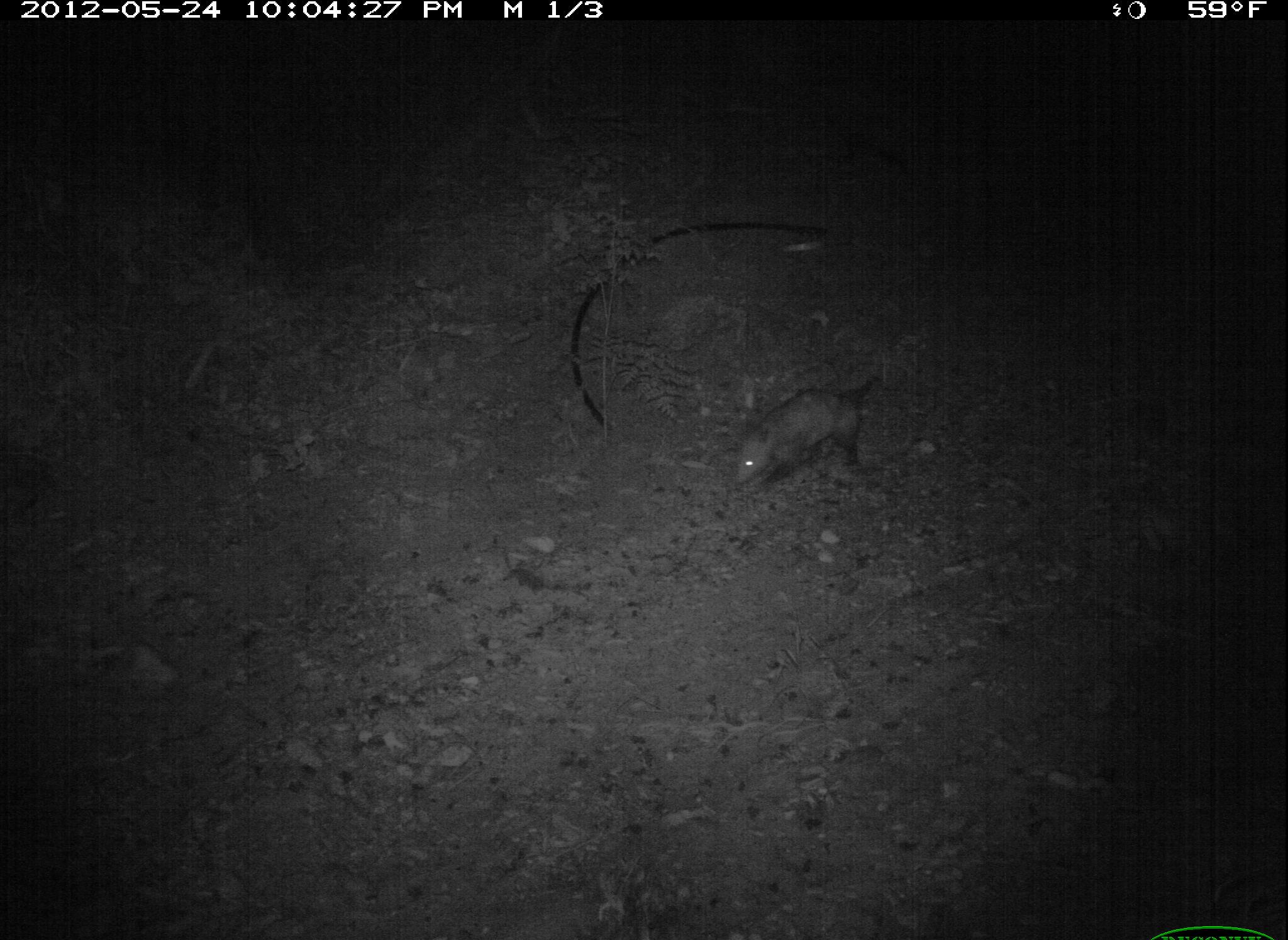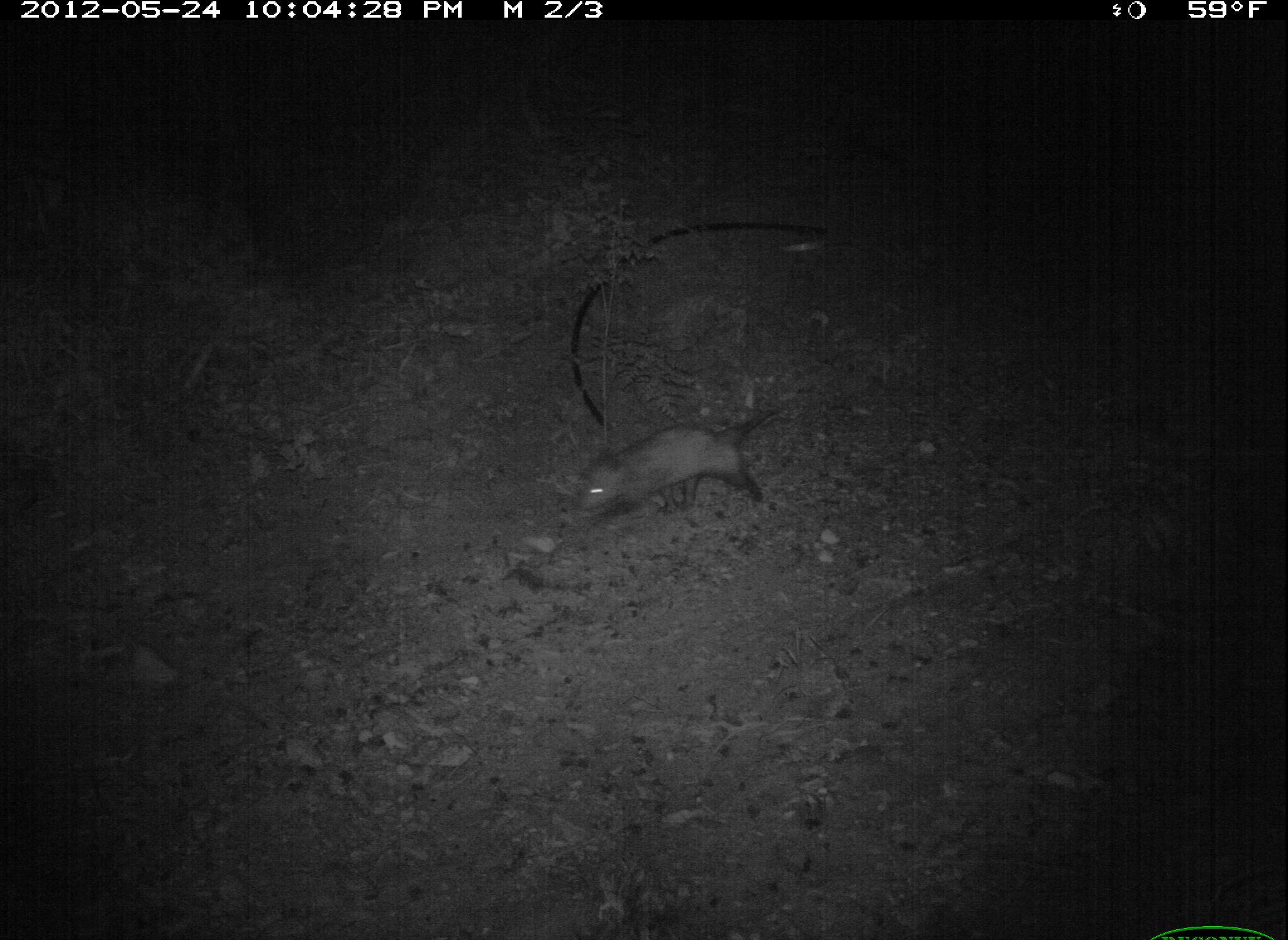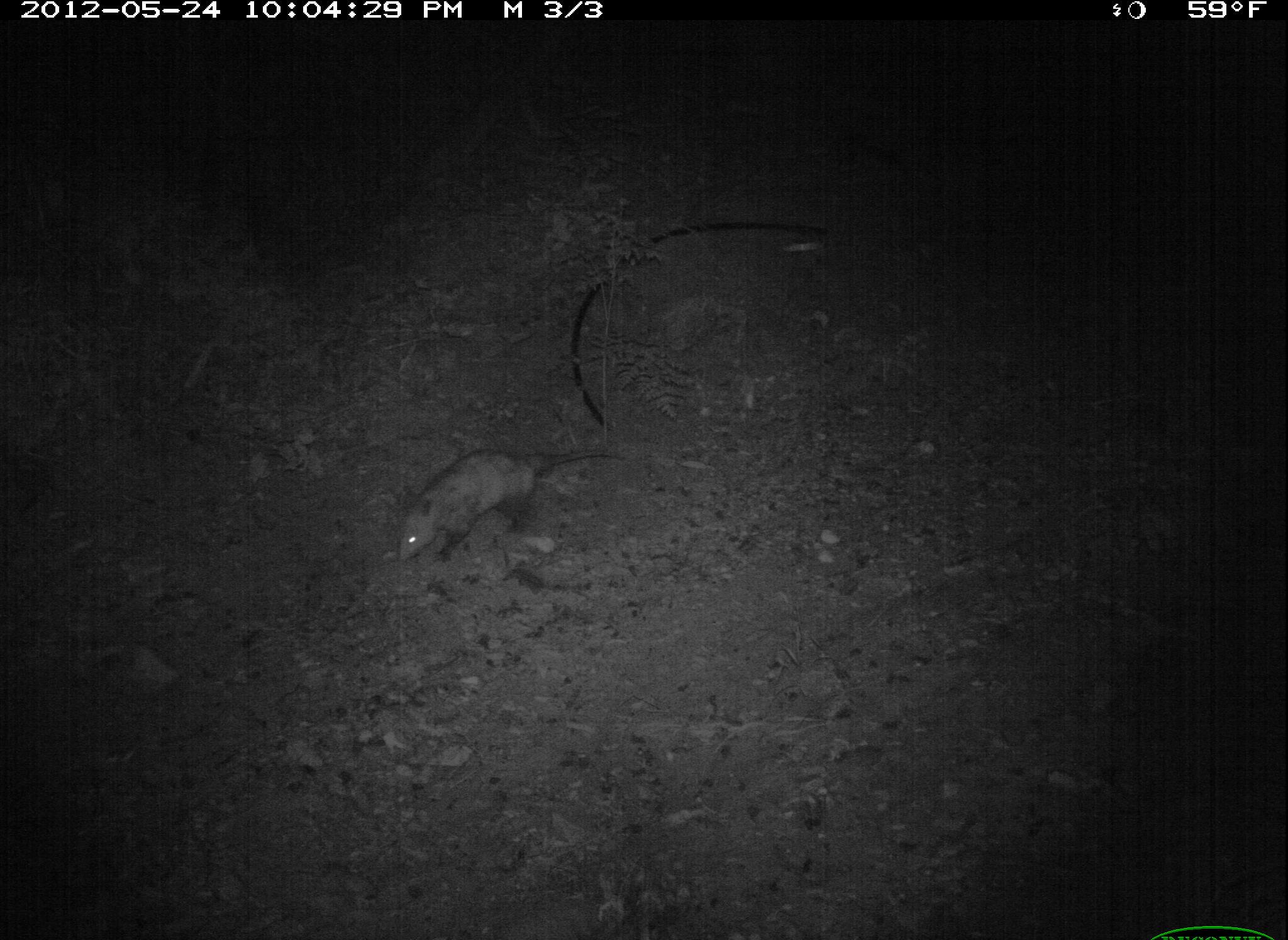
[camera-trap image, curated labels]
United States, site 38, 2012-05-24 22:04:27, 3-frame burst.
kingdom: Animalia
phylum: Chordata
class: Mammalia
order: Didelphimorphia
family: Didelphidae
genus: Didelphis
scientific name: Didelphis virginiana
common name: virginia opossum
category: opossum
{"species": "opossum (virginia opossum) (Didelphis virginiana)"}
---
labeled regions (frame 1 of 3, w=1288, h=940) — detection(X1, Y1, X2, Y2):
opossum: detection(718, 351, 892, 511)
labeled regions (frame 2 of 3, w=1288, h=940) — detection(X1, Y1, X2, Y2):
opossum: detection(568, 403, 789, 535)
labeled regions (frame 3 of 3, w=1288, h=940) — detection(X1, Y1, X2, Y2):
opossum: detection(374, 424, 644, 577)